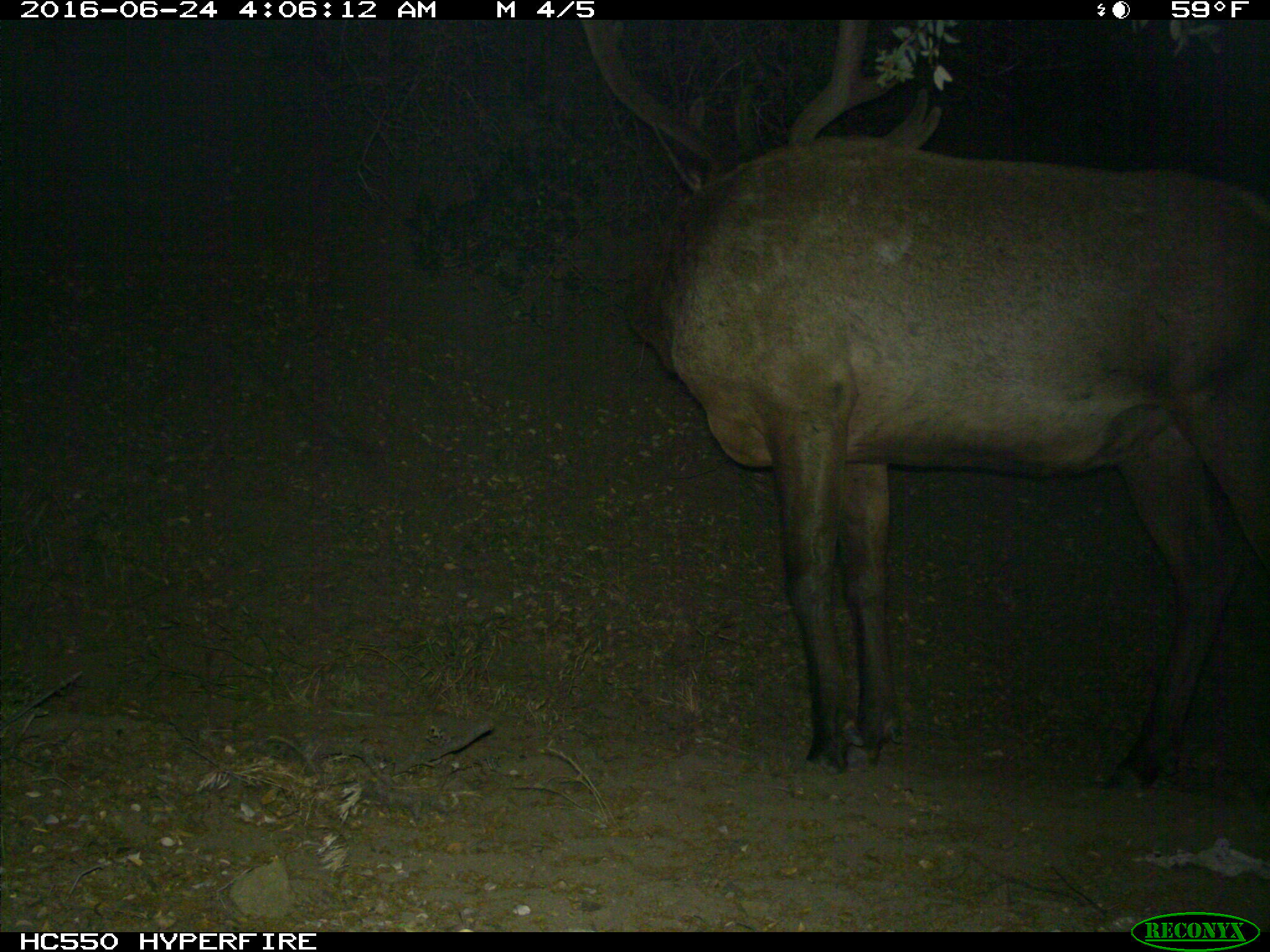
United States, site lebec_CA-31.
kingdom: Animalia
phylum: Chordata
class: Mammalia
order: Artiodactyla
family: Cervidae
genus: Cervus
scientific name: Cervus canadensis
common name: elk